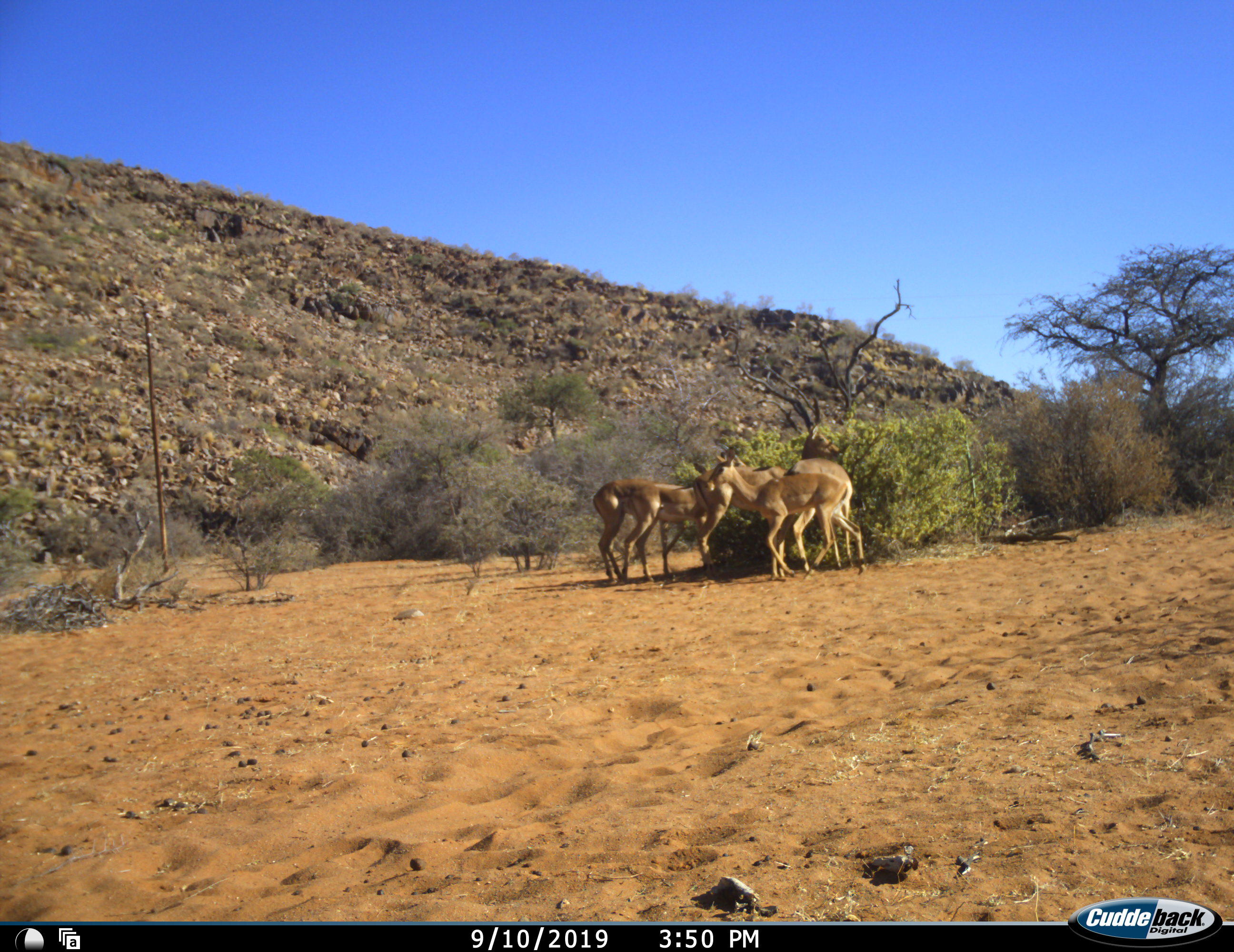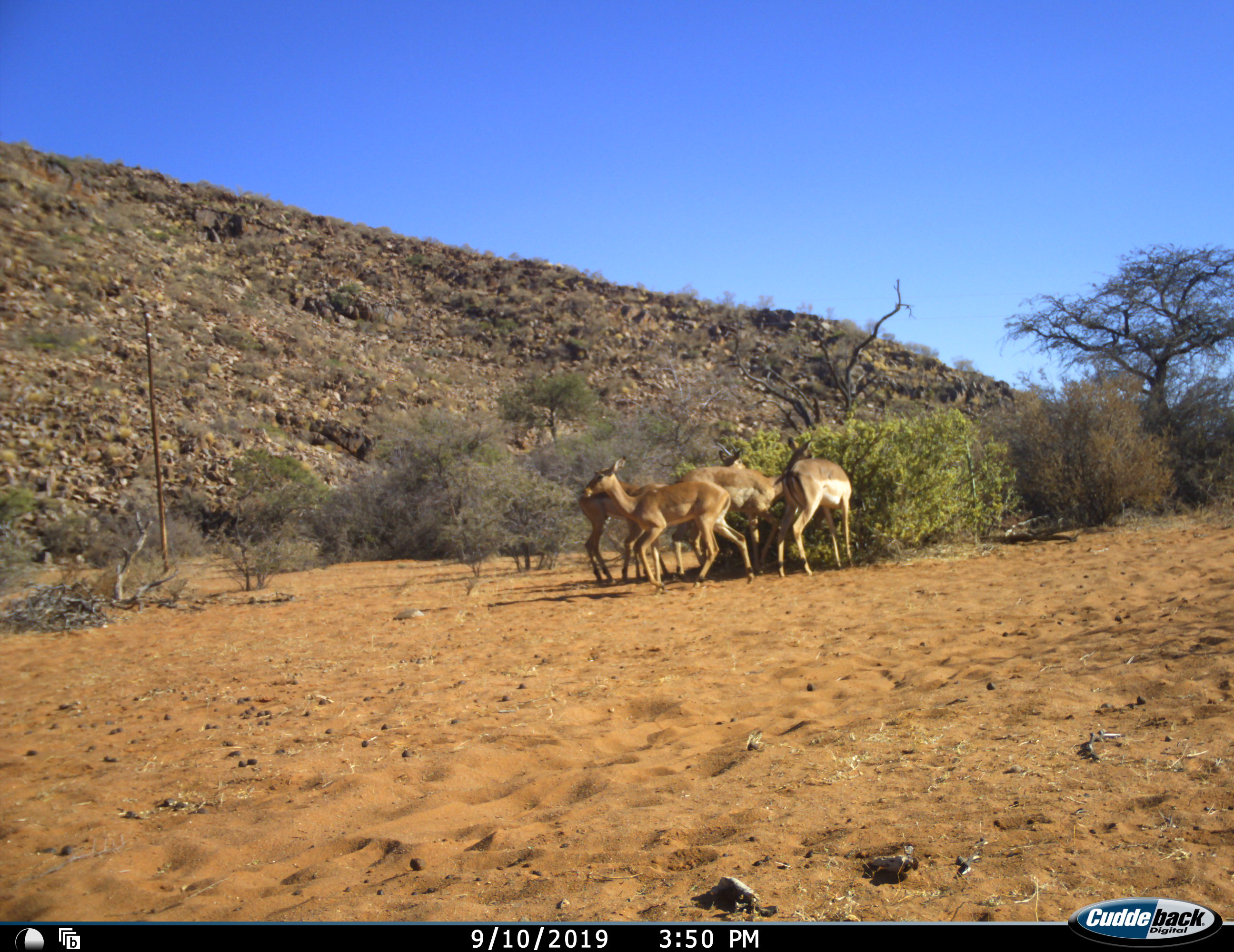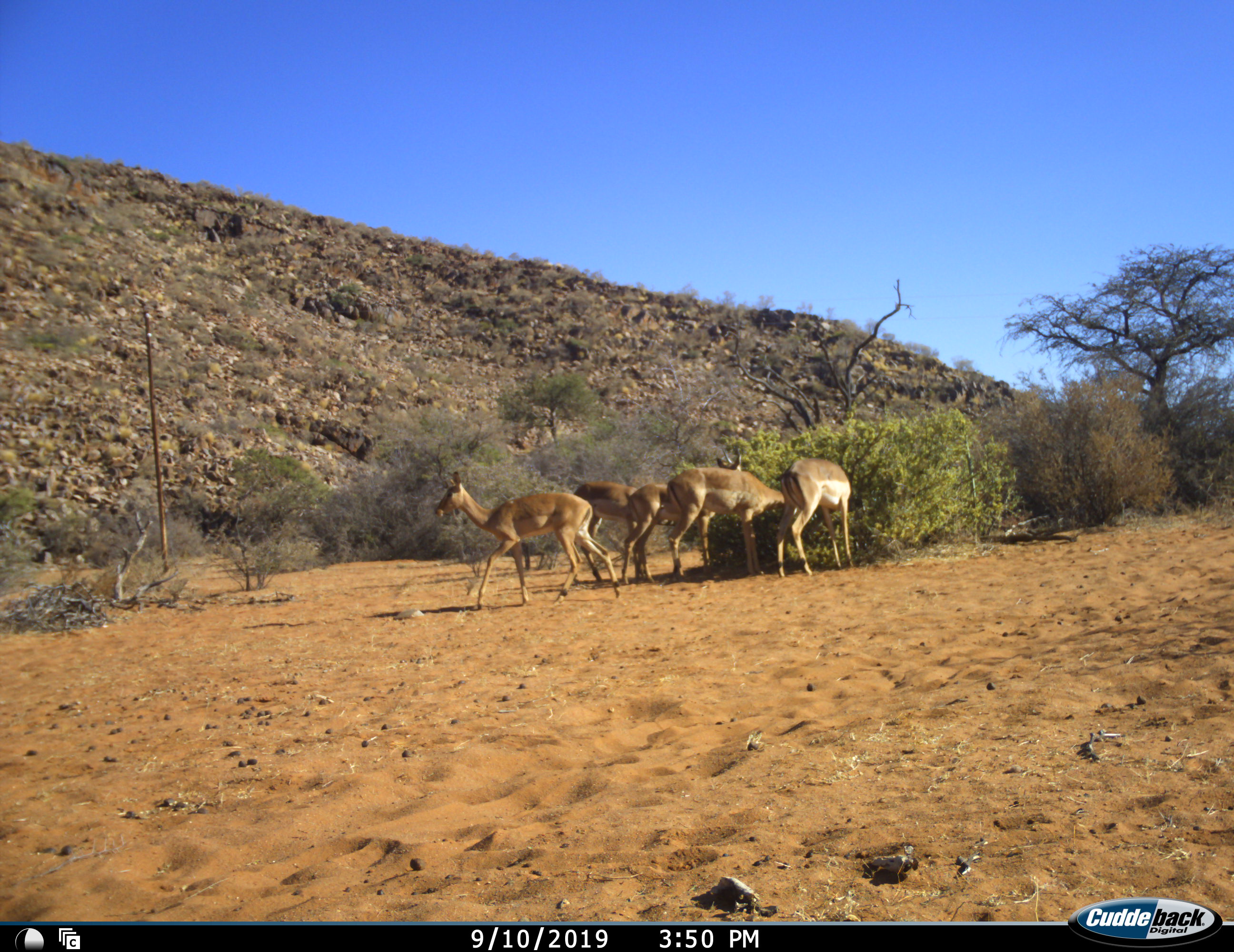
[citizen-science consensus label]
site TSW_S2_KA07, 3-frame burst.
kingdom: Animalia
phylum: Chordata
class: Mammalia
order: Artiodactyla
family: Bovidae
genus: Aepyceros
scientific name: Aepyceros melampus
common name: impala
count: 5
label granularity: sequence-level